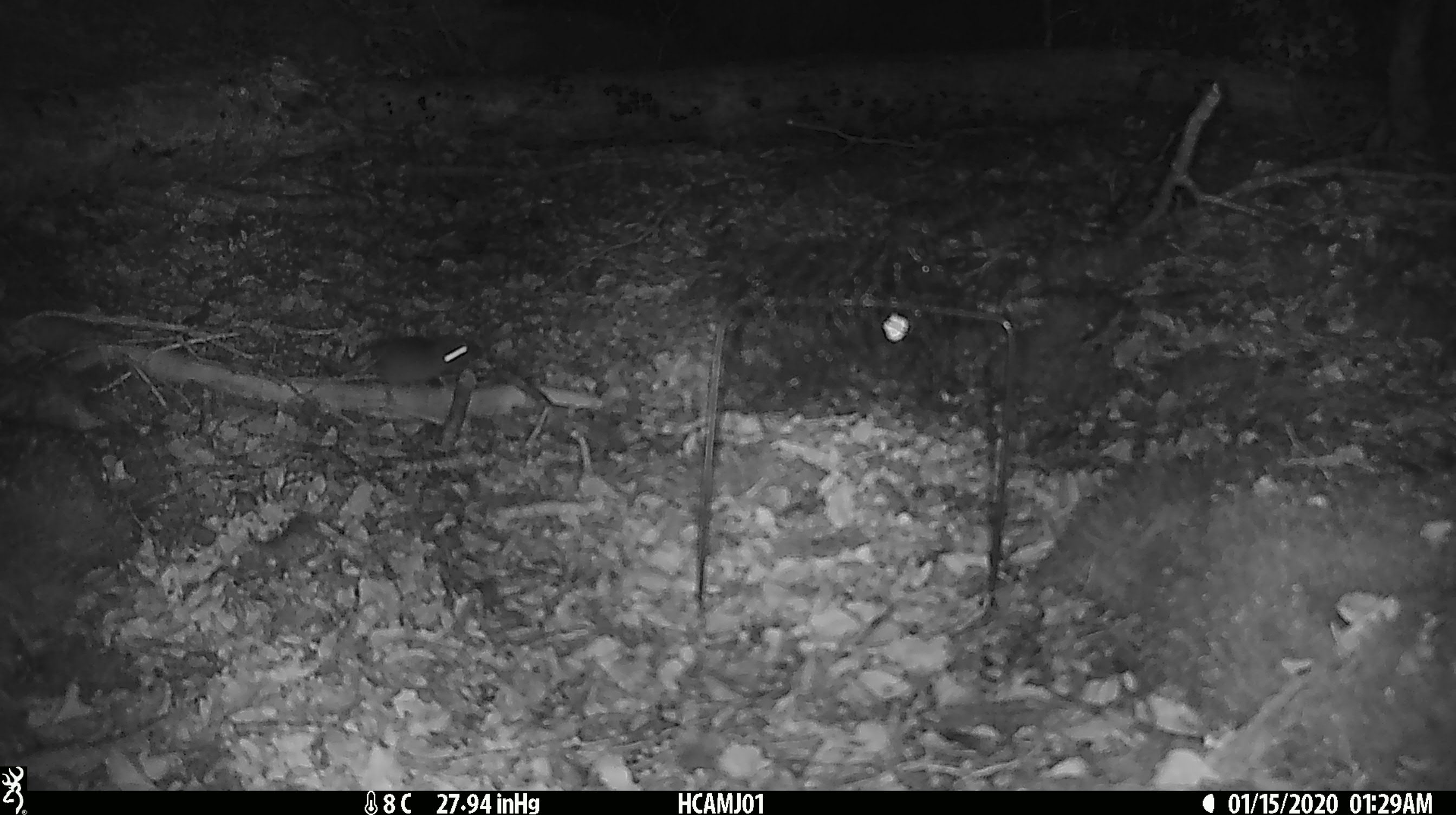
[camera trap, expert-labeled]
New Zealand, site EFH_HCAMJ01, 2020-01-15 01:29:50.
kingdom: Animalia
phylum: Chordata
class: Mammalia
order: Rodentia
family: Muridae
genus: Mus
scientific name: Mus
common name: mouse